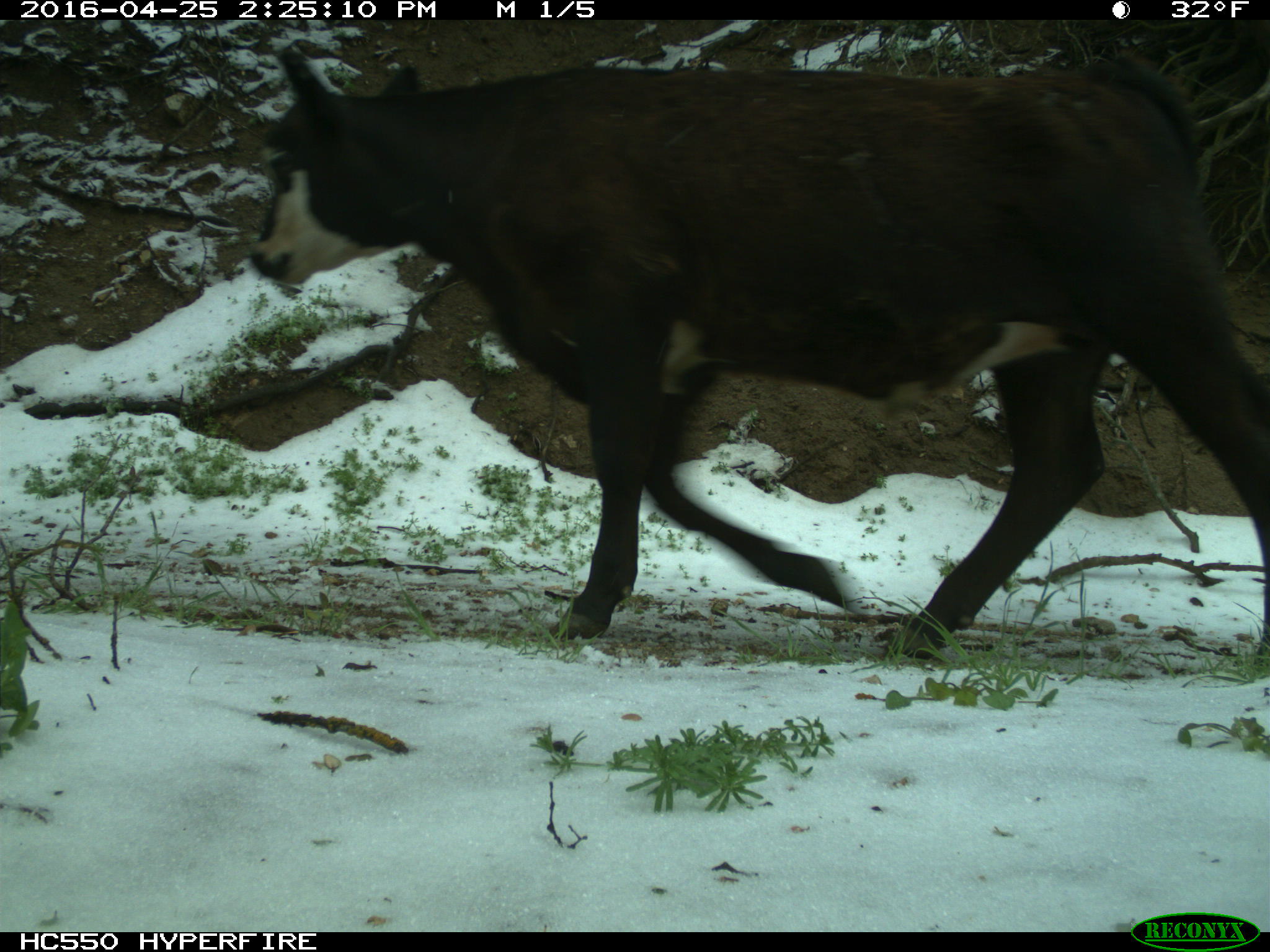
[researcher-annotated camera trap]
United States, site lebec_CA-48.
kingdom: Animalia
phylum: Chordata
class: Mammalia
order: Artiodactyla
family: Bovidae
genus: Bos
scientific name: Bos taurus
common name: domestic cow